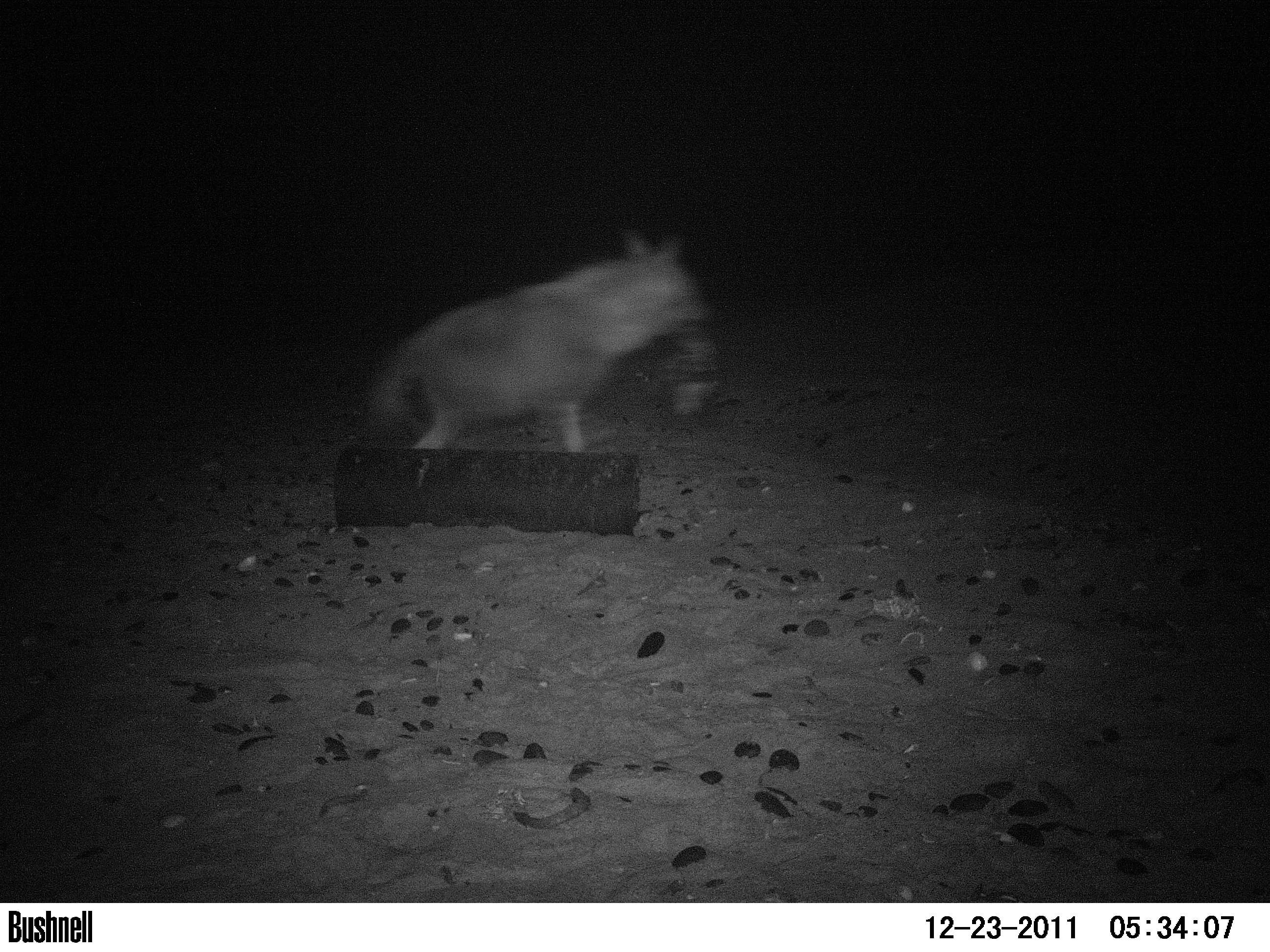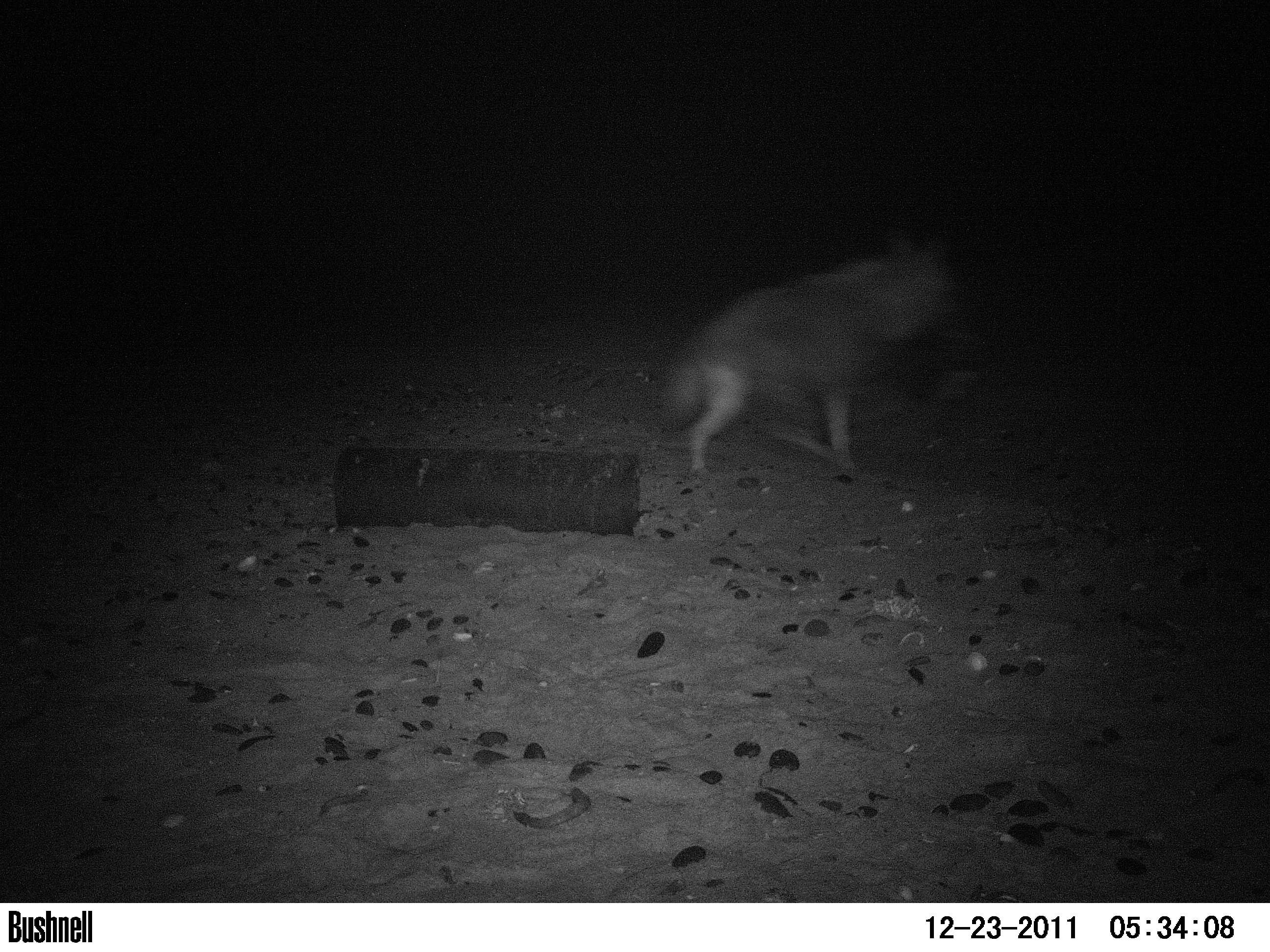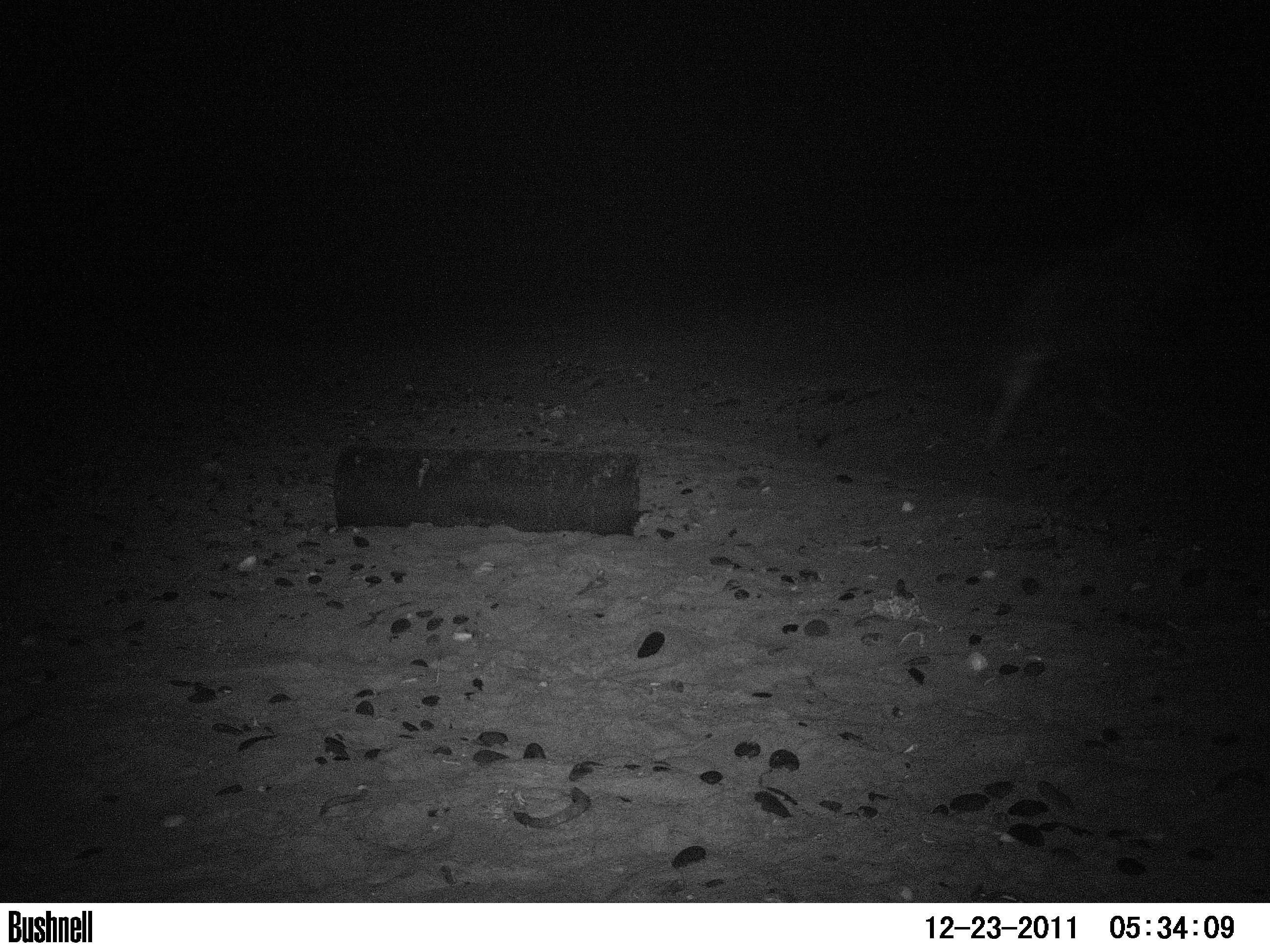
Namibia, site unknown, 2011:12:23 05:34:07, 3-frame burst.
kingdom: Animalia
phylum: Chordata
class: Mammalia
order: Carnivora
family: Hyaenidae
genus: Parahyaena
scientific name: Parahyaena brunnea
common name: brown hyena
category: hyaena brunnea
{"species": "hyaena brunnea (brown hyena) (Parahyaena brunnea)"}